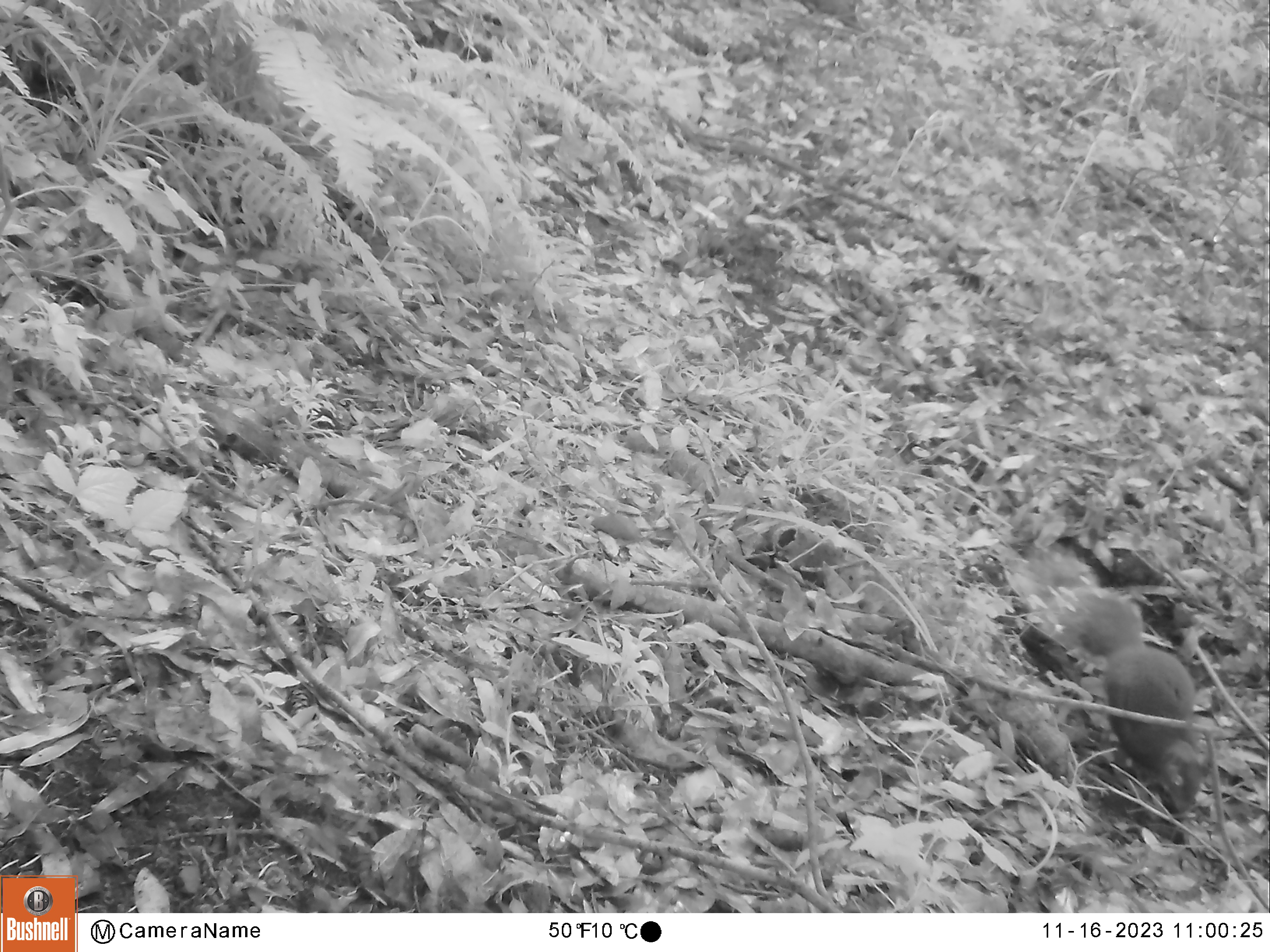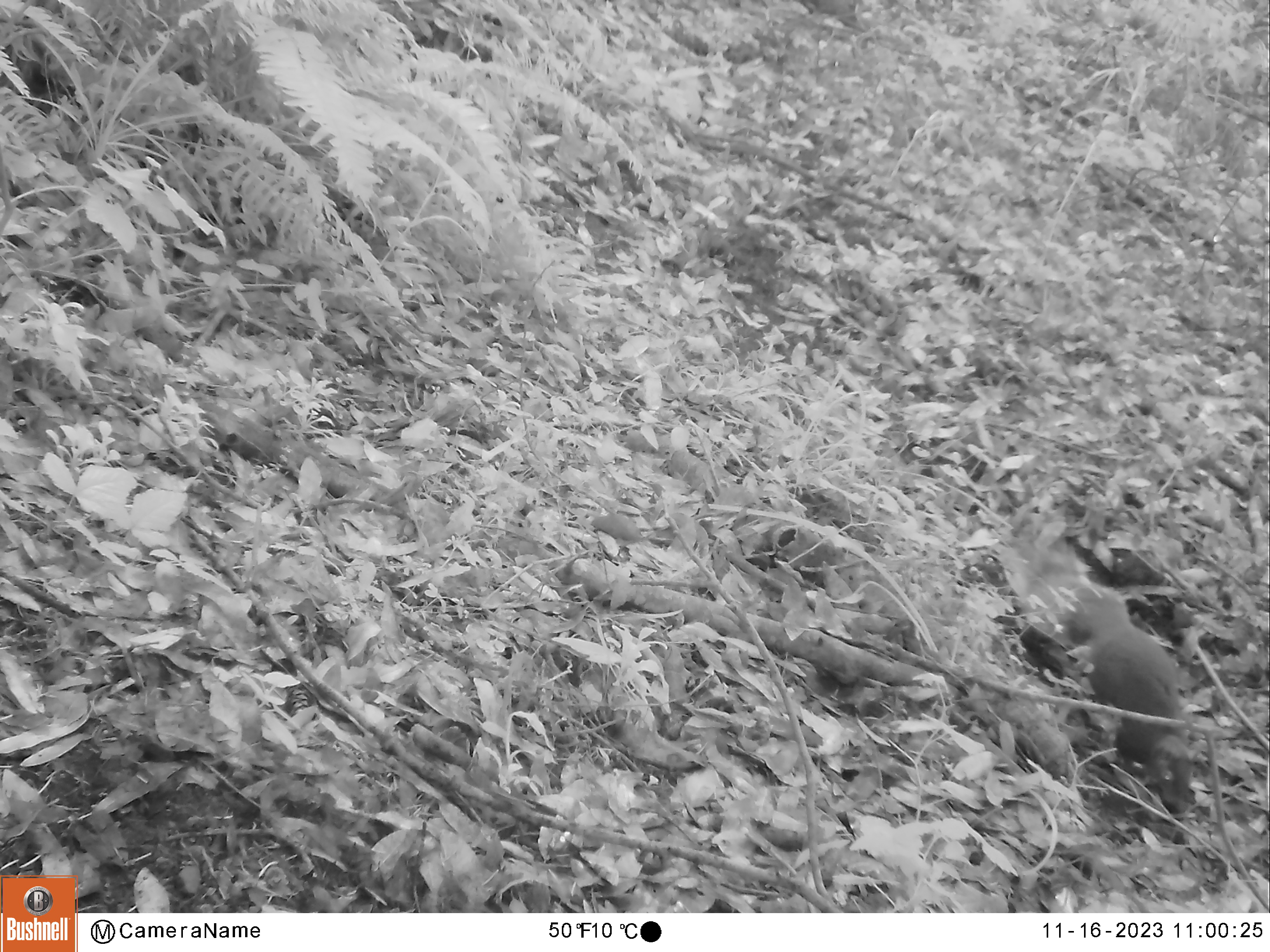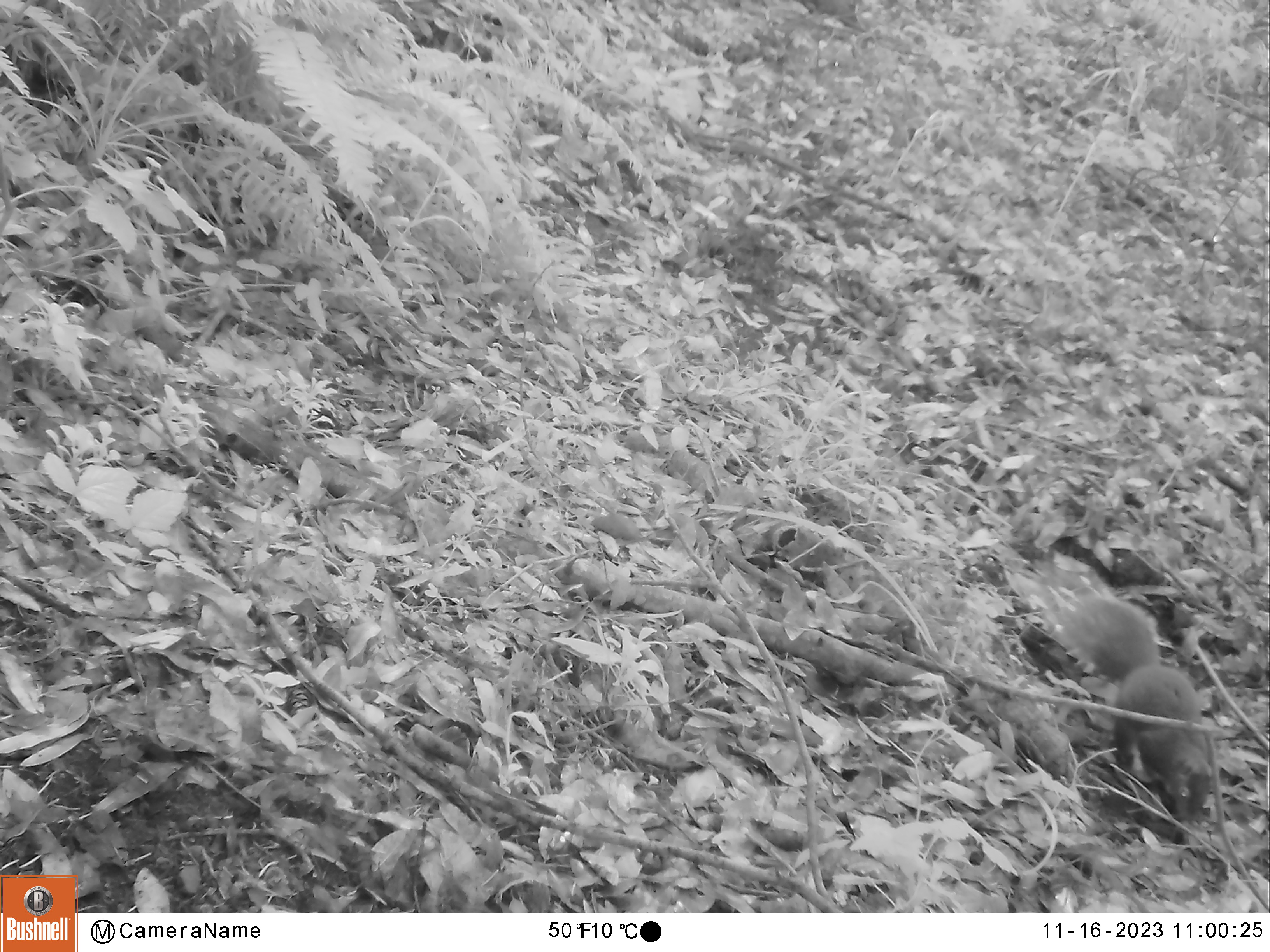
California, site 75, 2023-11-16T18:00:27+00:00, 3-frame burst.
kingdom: Animalia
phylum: Chordata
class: Mammalia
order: Rodentia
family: Sciuridae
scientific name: Sciuridae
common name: squirrel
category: unknown squirrel